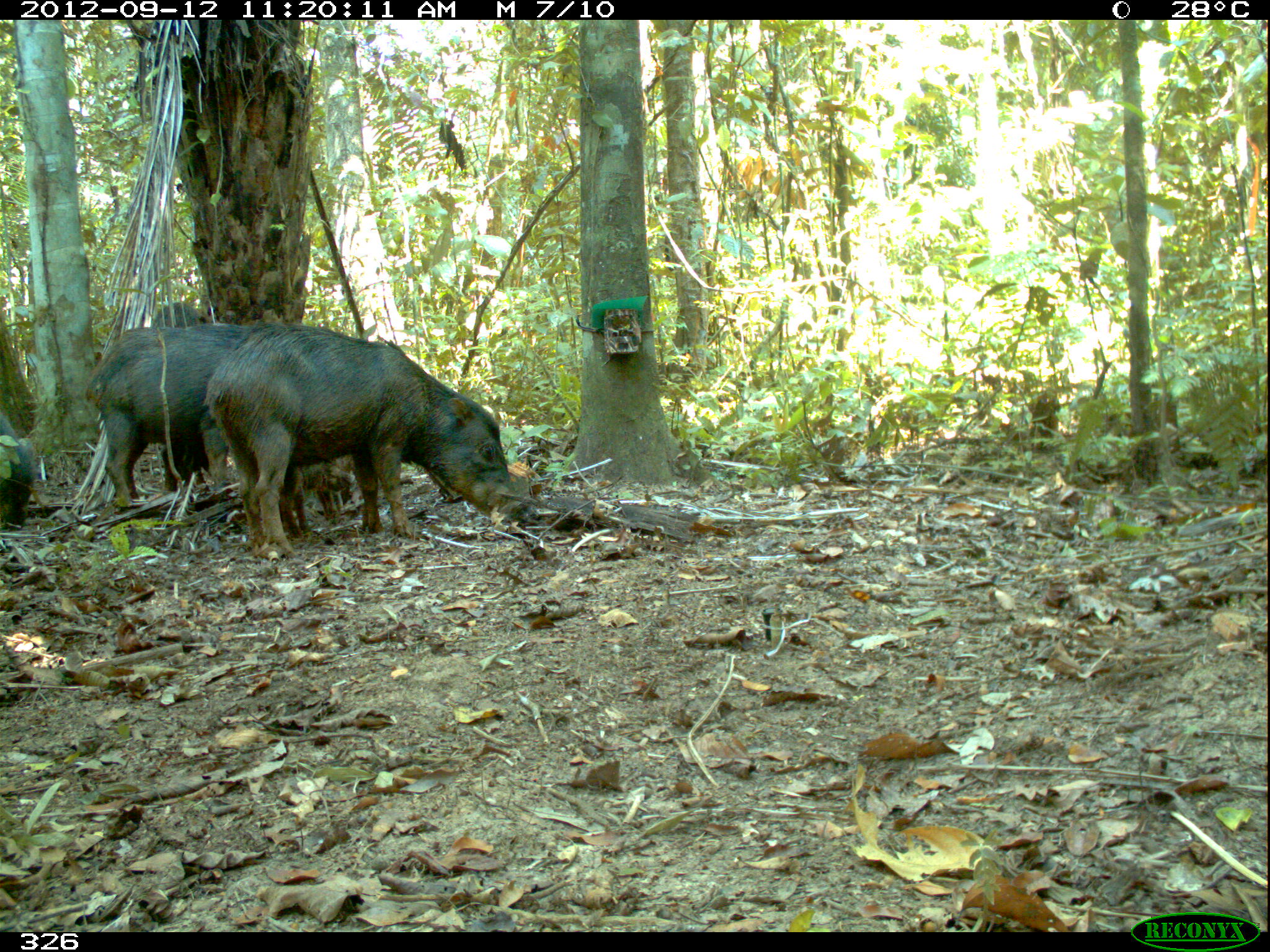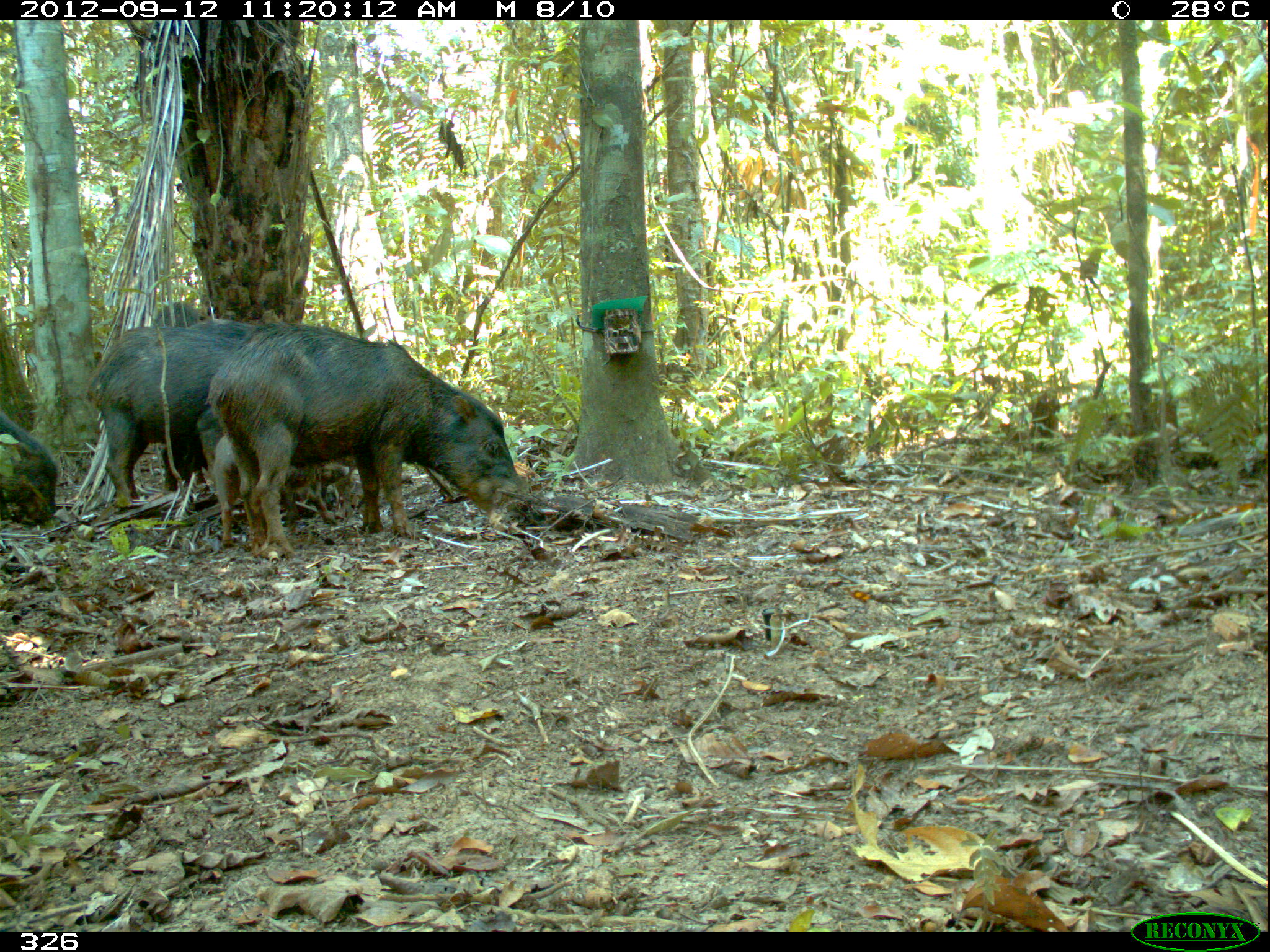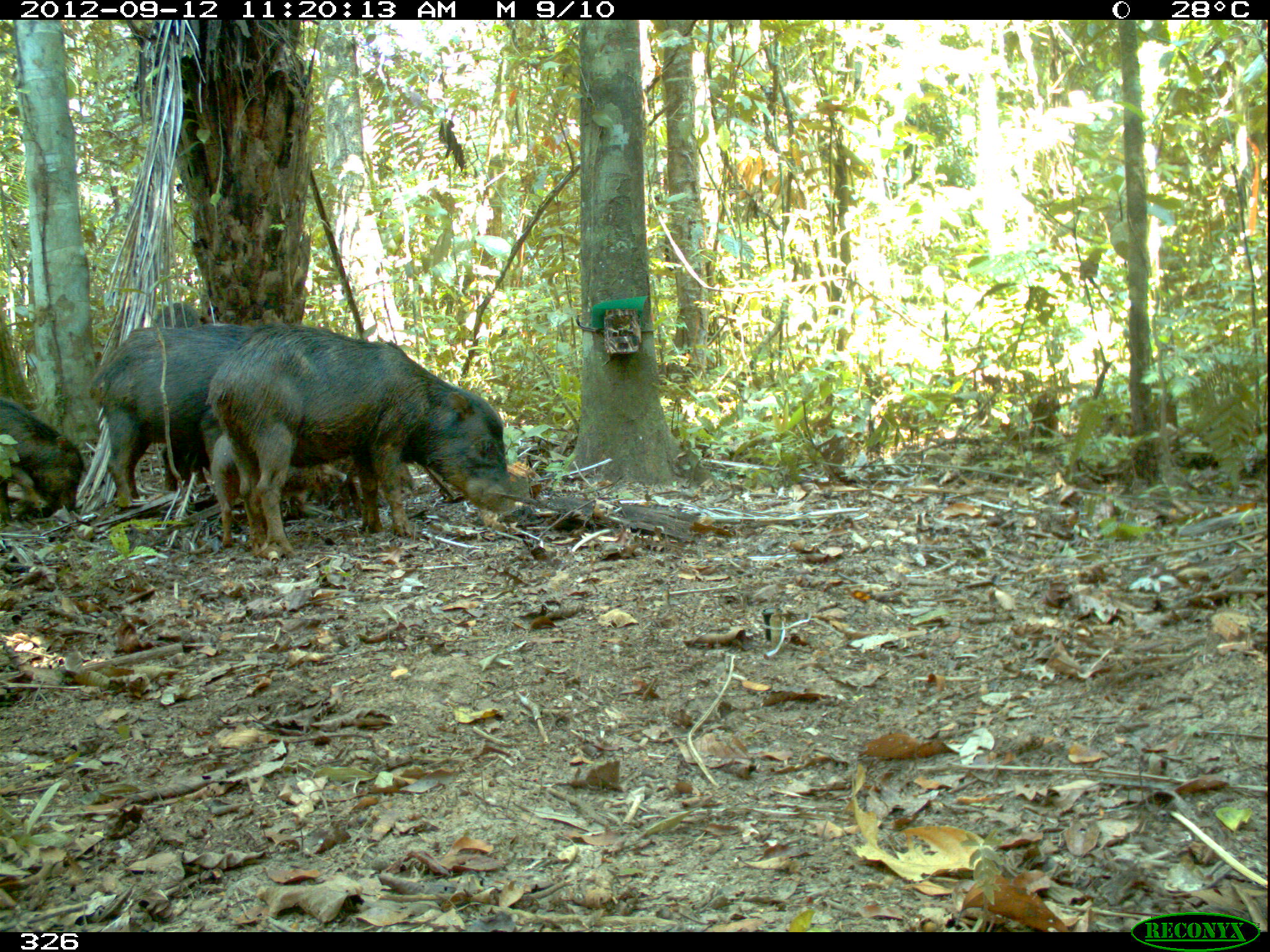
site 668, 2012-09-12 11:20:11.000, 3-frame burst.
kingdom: Animalia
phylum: Chordata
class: Mammalia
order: Artiodactyla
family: Tayassuidae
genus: Tayassu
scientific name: Tayassu pecari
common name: white-lipped peccary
Tayassu pecari (white-lipped peccary).